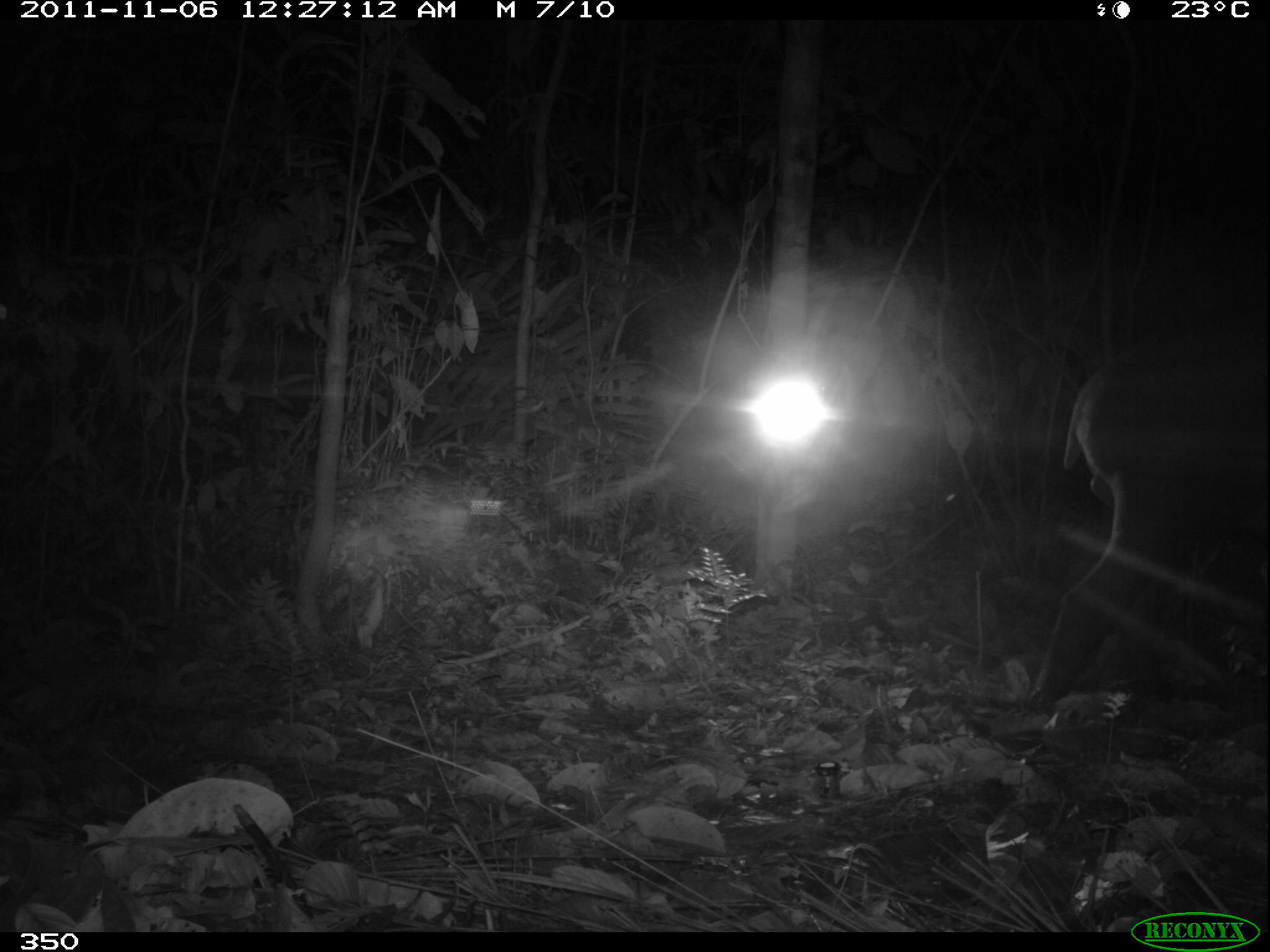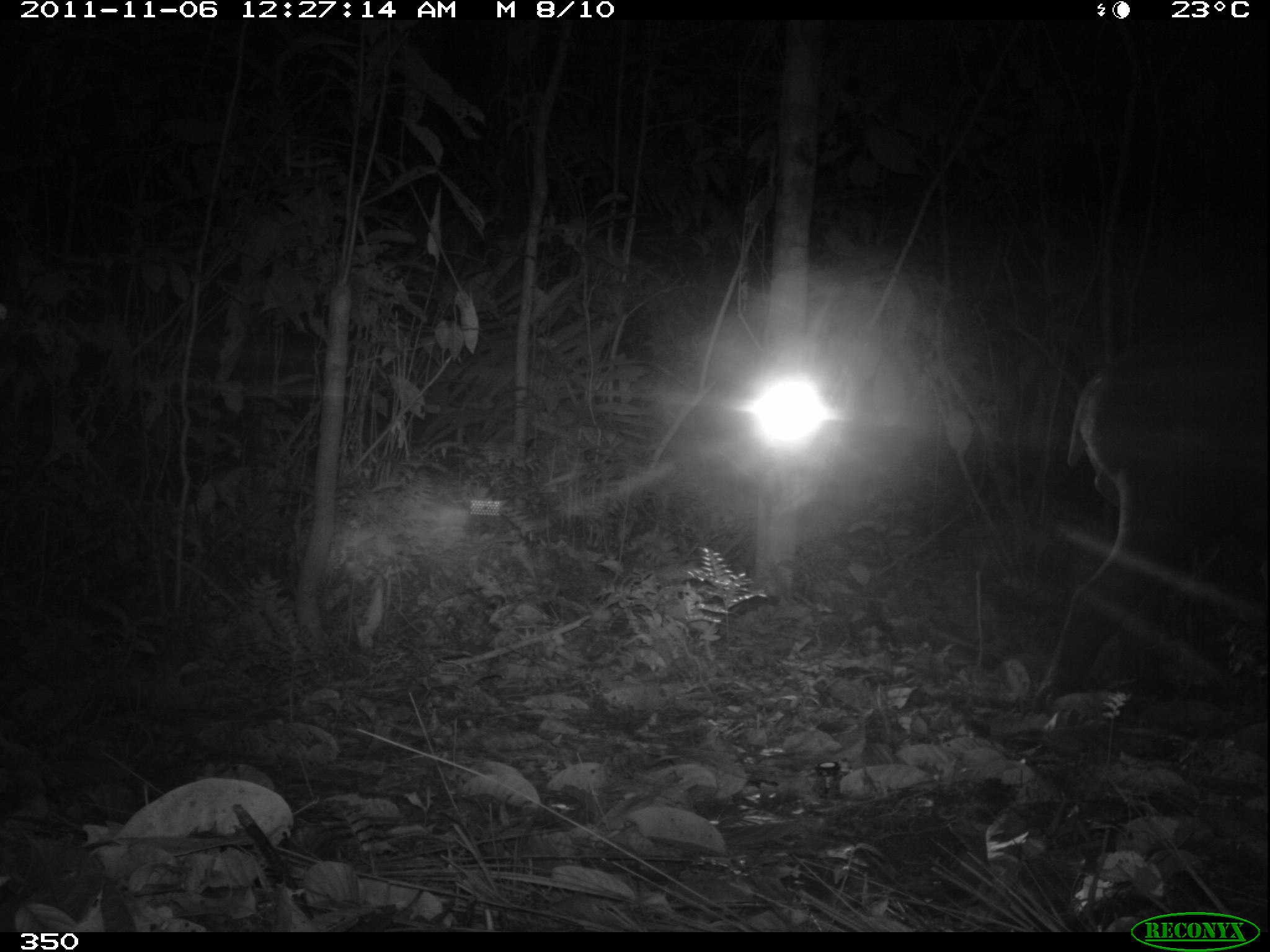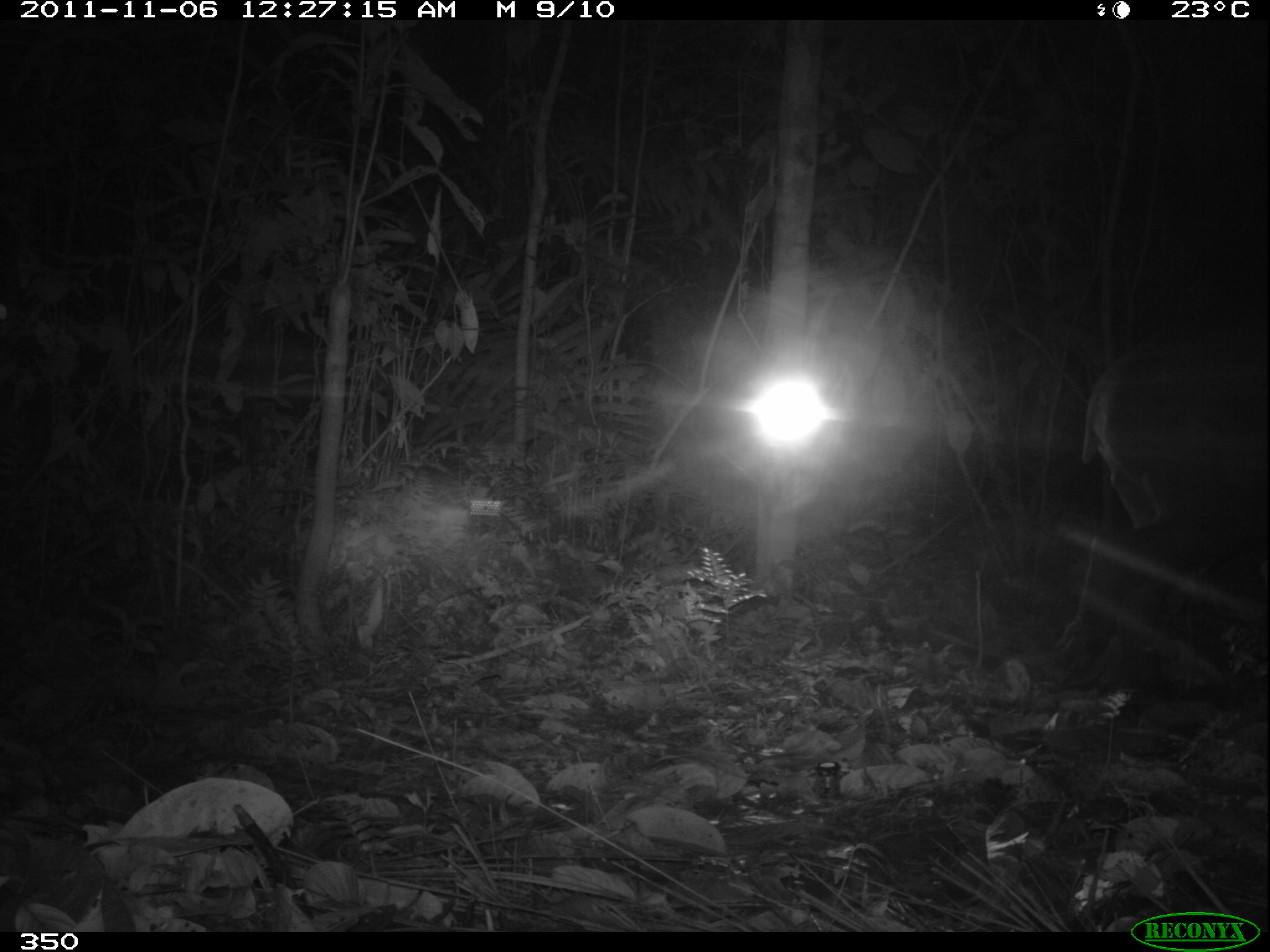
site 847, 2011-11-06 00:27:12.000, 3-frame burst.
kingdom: Animalia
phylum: Chordata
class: Mammalia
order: Perissodactyla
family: Tapiridae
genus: Tapirus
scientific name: Tapirus terrestris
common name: south american tapir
Tapirus terrestris (south american tapir).